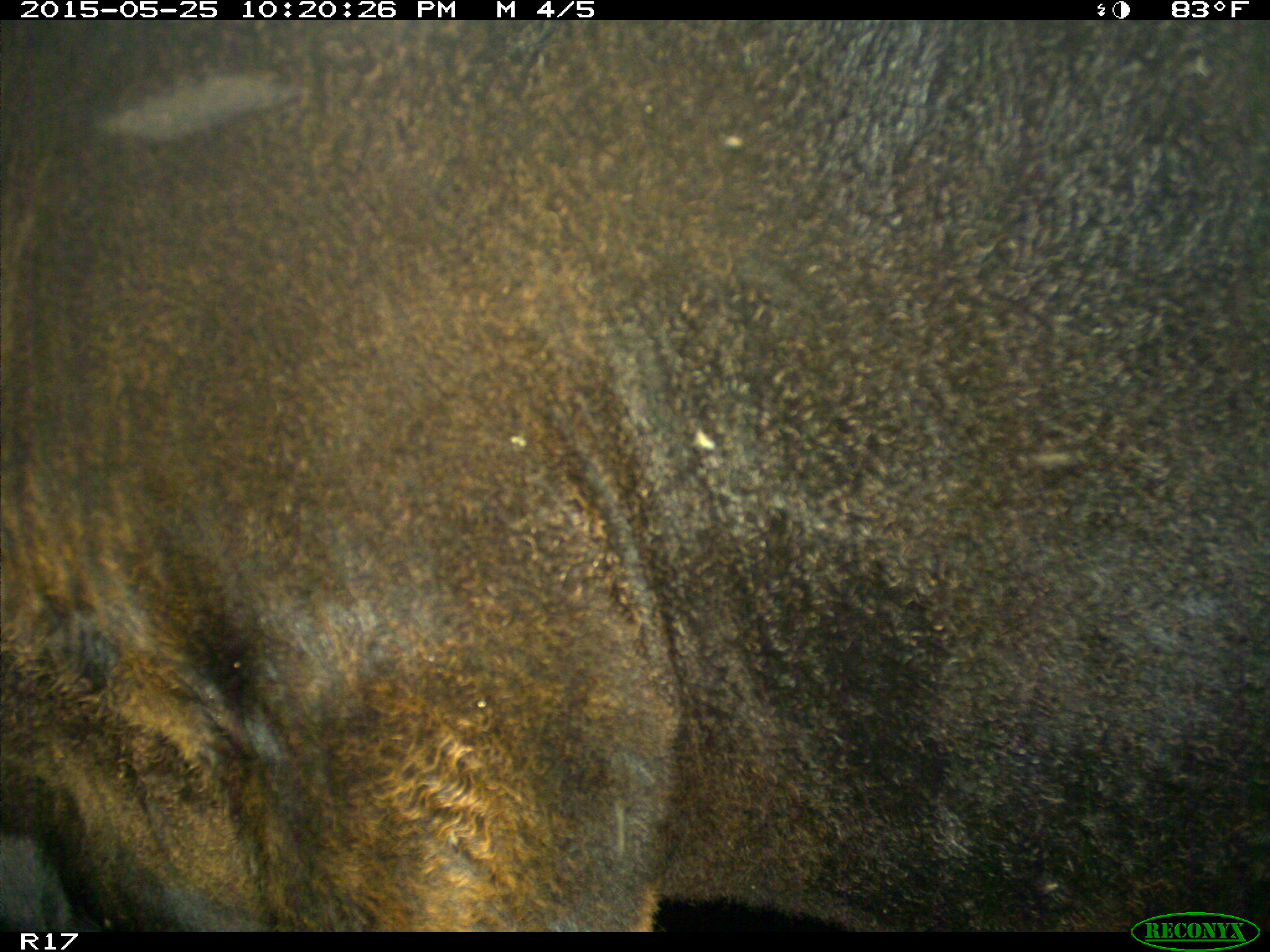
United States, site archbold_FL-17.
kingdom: Animalia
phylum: Chordata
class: Mammalia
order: Artiodactyla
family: Bovidae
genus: Bos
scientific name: Bos taurus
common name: domestic cow